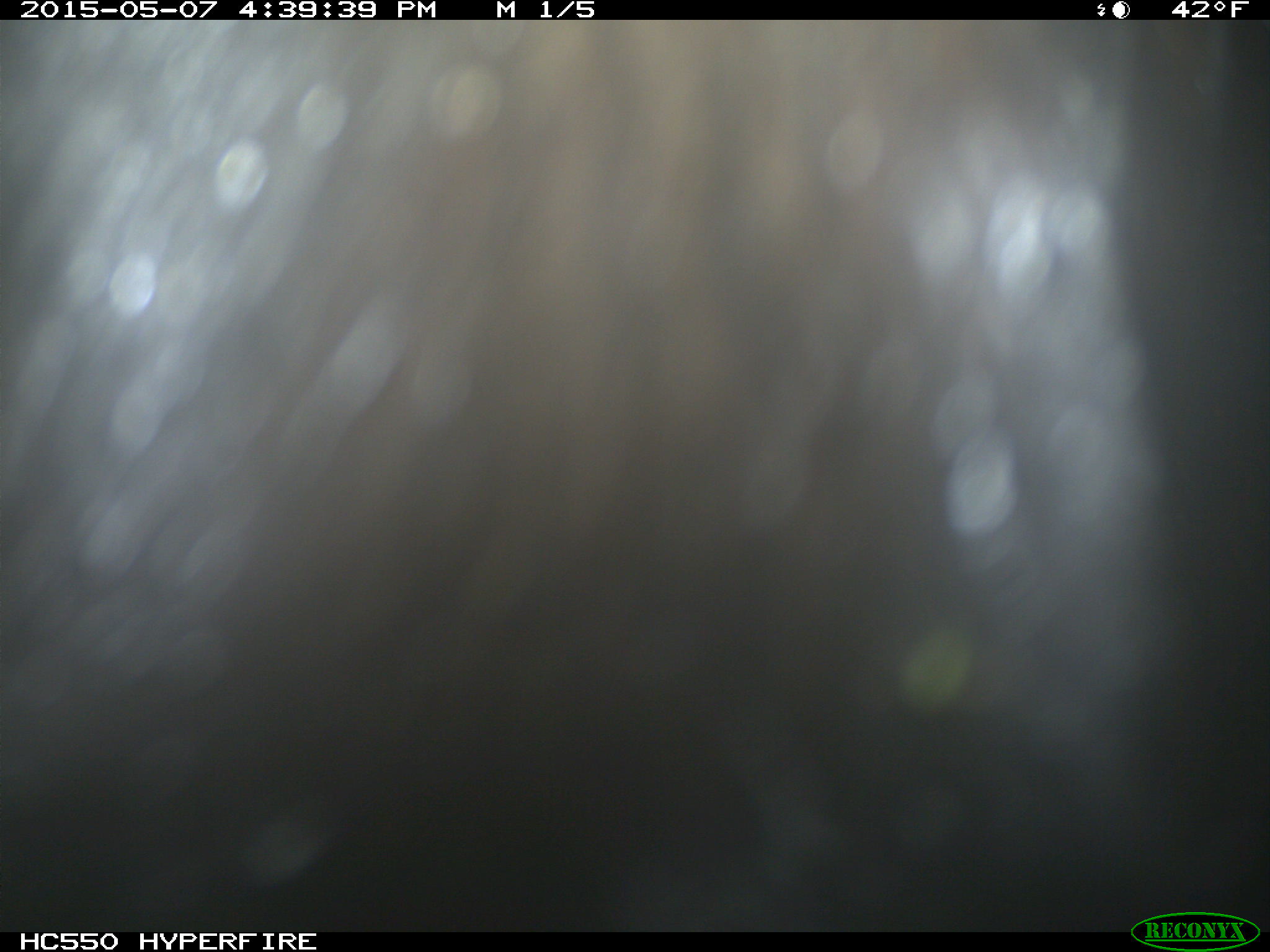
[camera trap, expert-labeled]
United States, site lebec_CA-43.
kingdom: Animalia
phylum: Chordata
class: Mammalia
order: Artiodactyla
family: Bovidae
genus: Bos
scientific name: Bos taurus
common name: domestic cow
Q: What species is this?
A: Bos taurus (domestic cow).